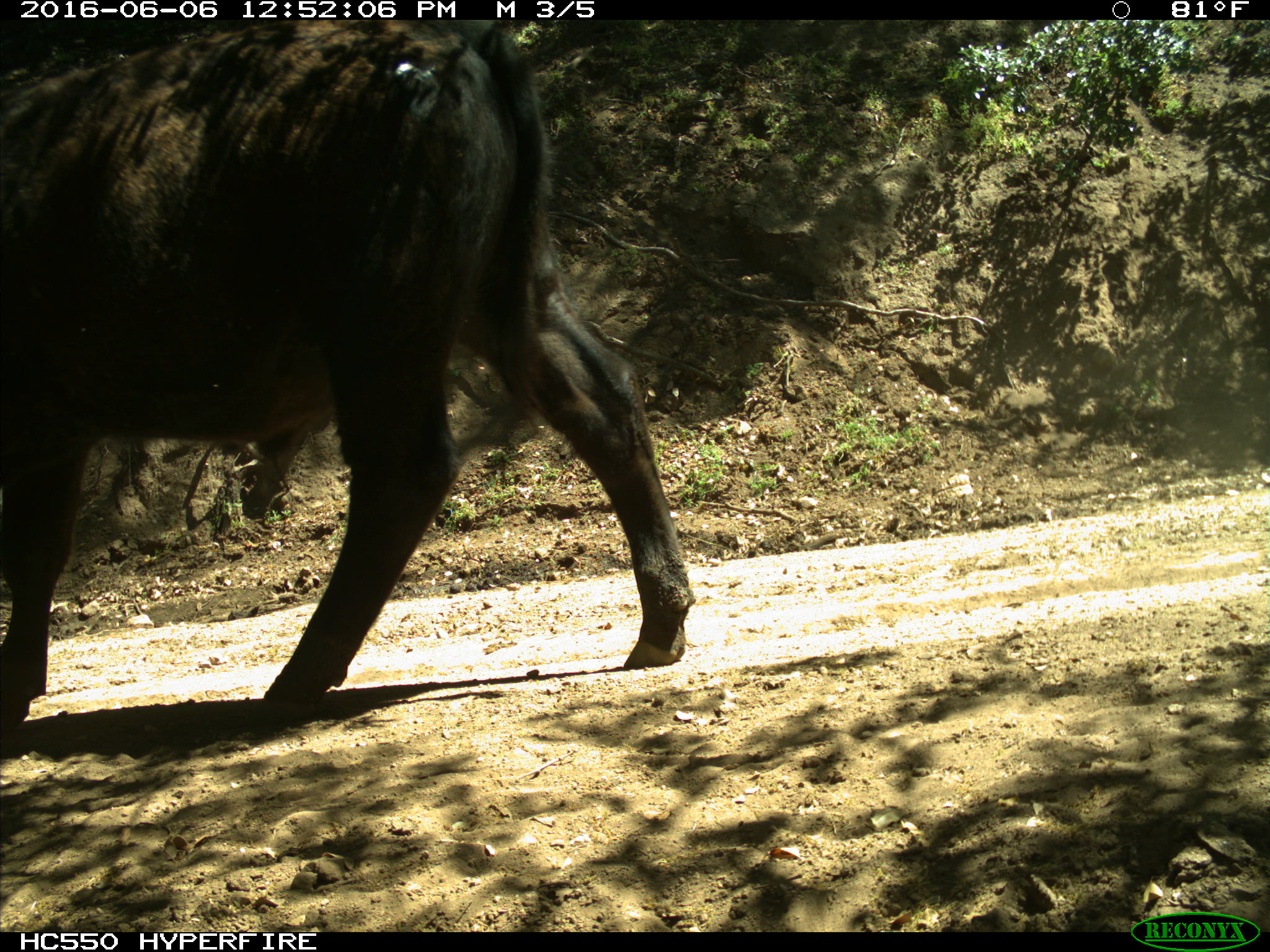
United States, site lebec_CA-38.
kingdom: Animalia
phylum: Chordata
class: Mammalia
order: Artiodactyla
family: Bovidae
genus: Bos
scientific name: Bos taurus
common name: domestic cow